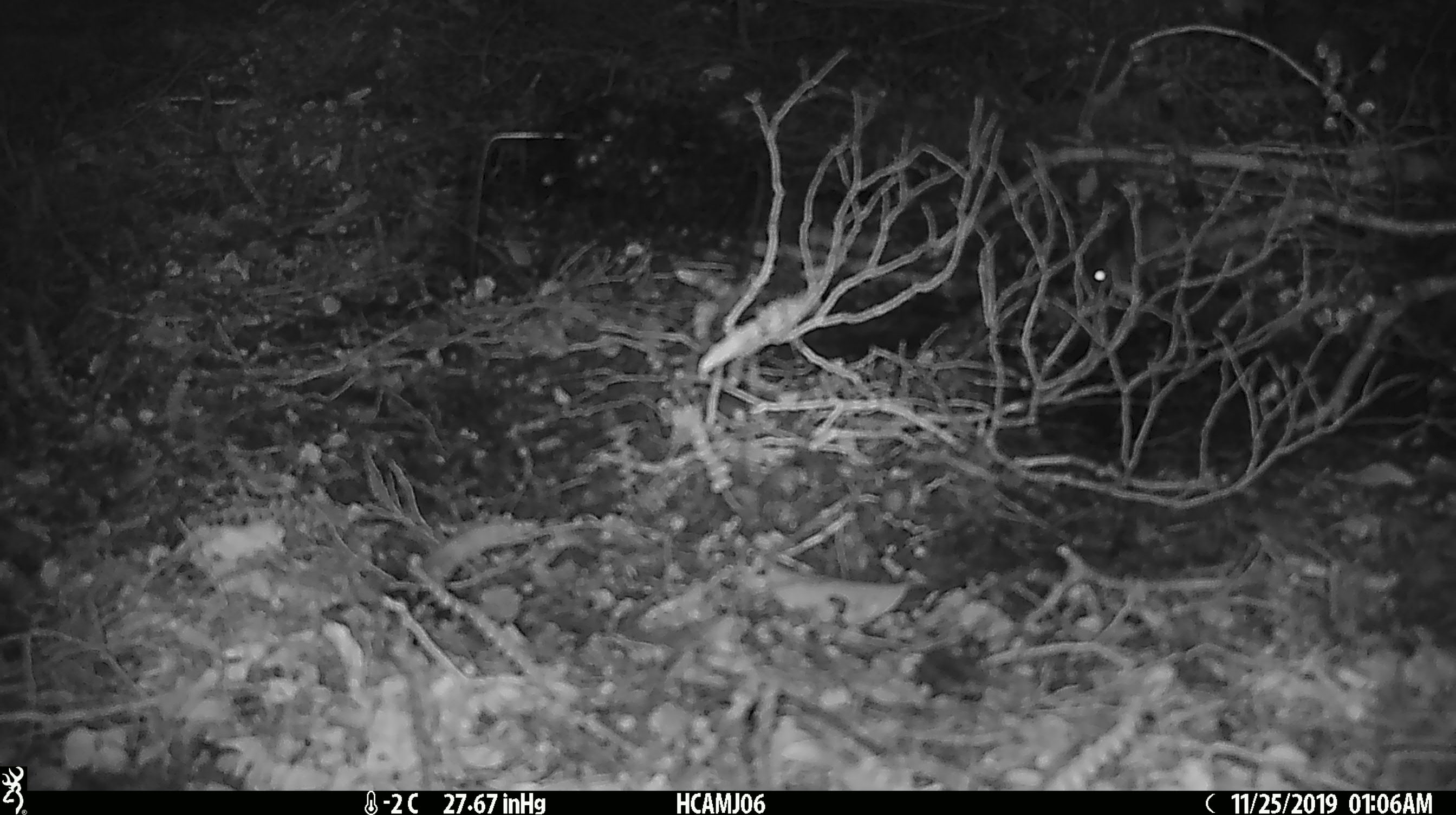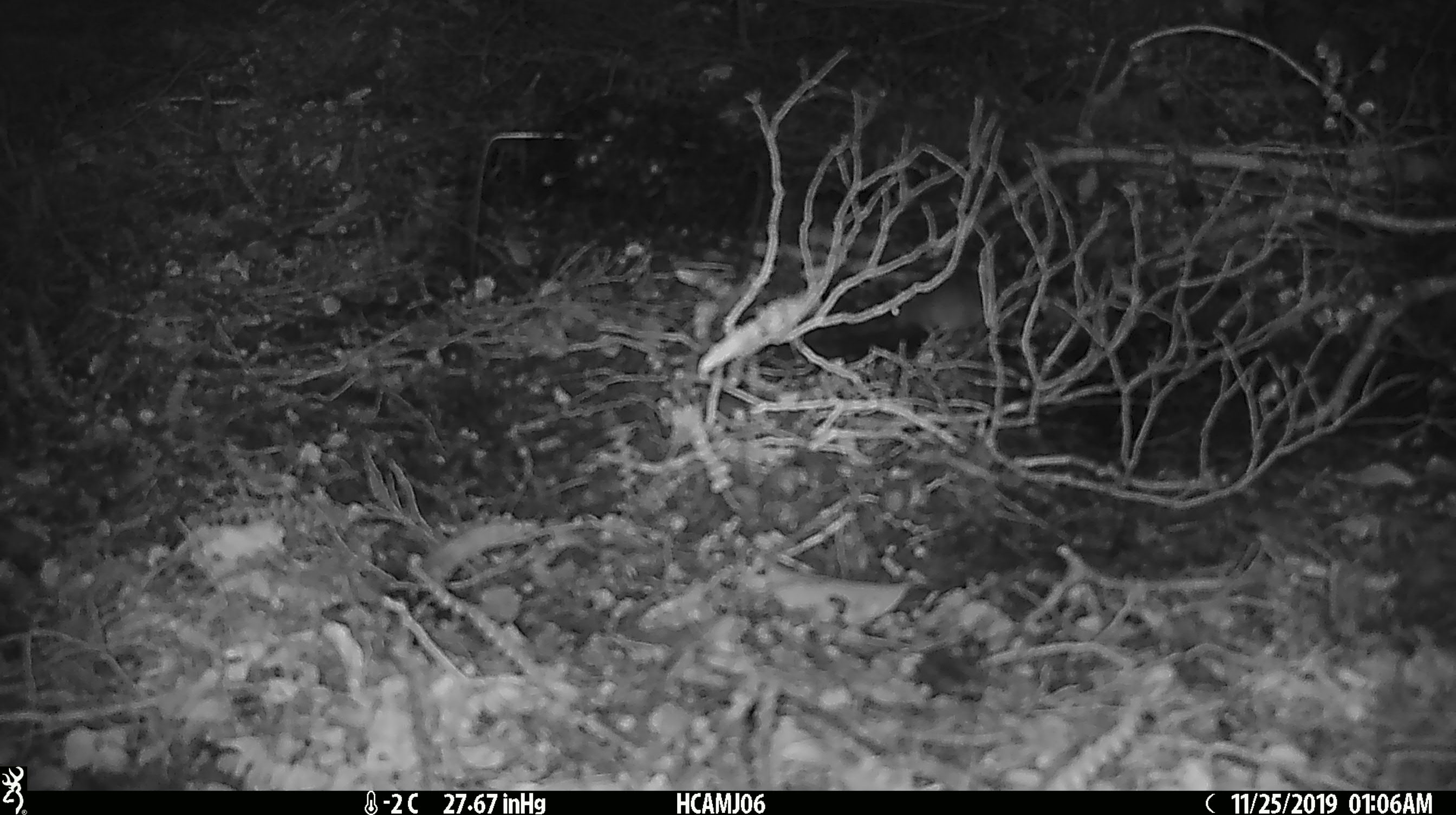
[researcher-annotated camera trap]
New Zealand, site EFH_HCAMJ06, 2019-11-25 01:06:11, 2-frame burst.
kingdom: Animalia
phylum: Chordata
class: Mammalia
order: Rodentia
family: Muridae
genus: Mus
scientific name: Mus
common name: mouse